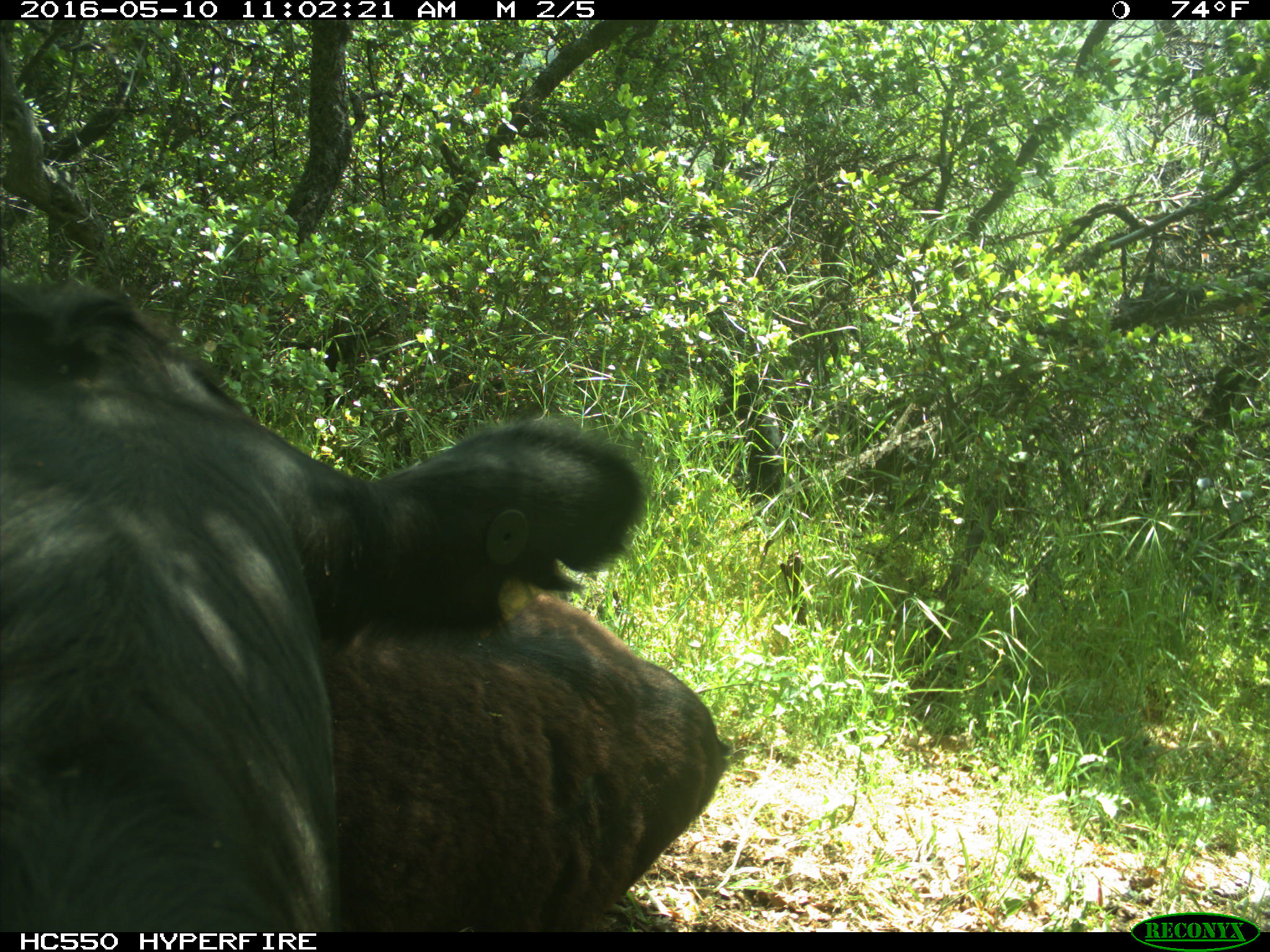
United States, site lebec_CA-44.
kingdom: Animalia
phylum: Chordata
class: Mammalia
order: Artiodactyla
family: Bovidae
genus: Bos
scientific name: Bos taurus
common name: domestic cow